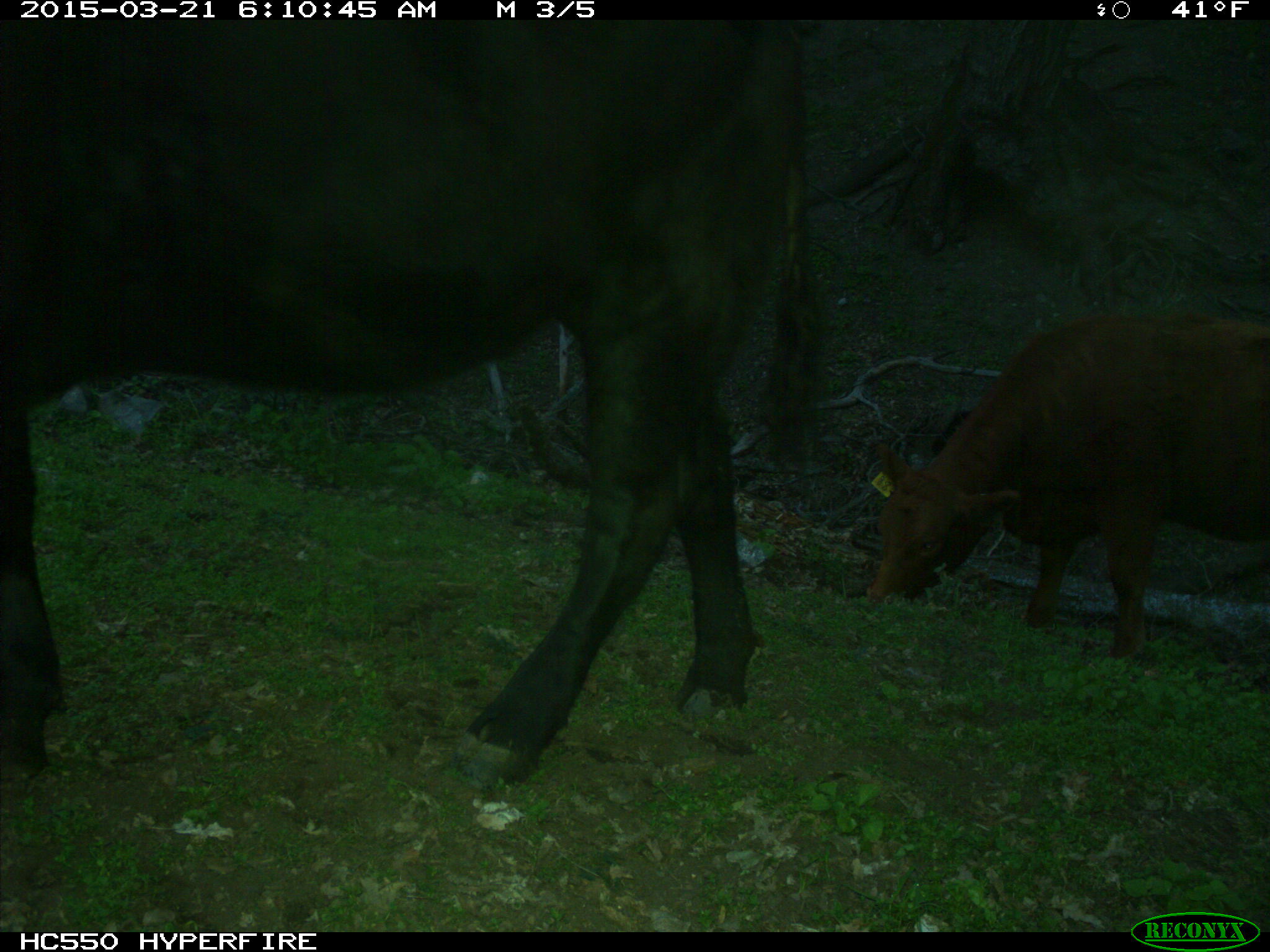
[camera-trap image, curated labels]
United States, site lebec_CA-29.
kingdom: Animalia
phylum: Chordata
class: Mammalia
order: Artiodactyla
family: Bovidae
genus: Bos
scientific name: Bos taurus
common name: domestic cow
Bos taurus (domestic cow).